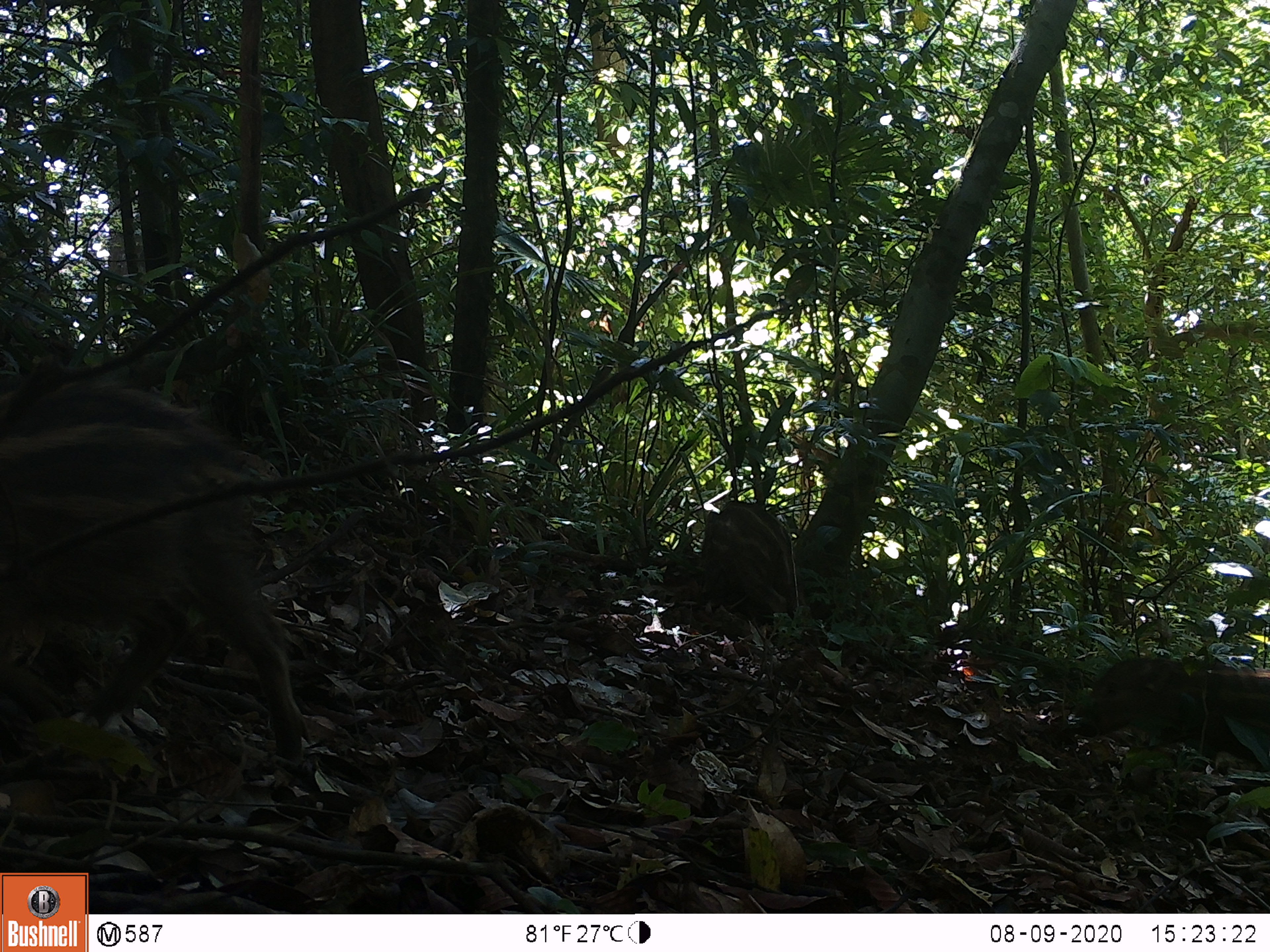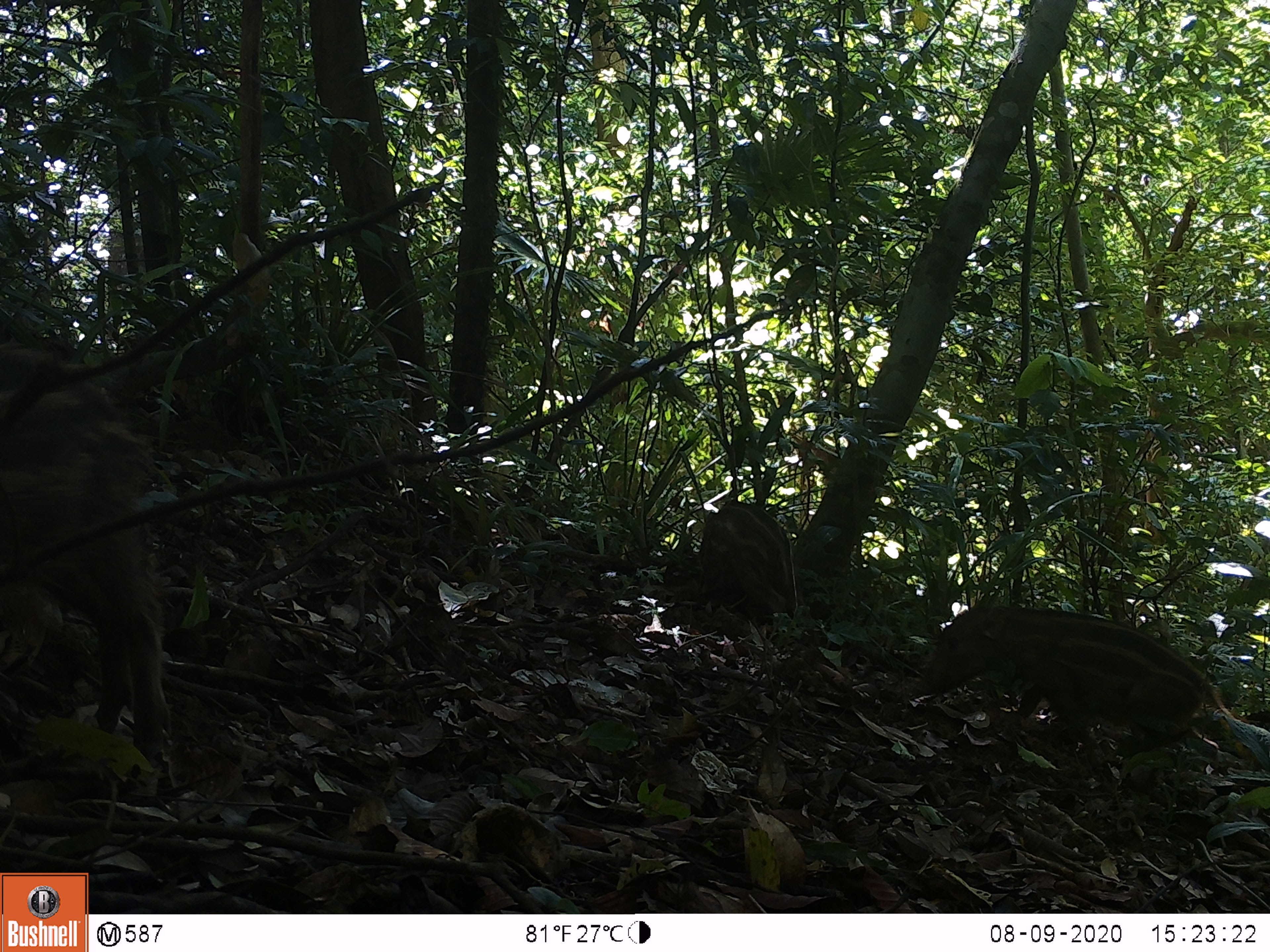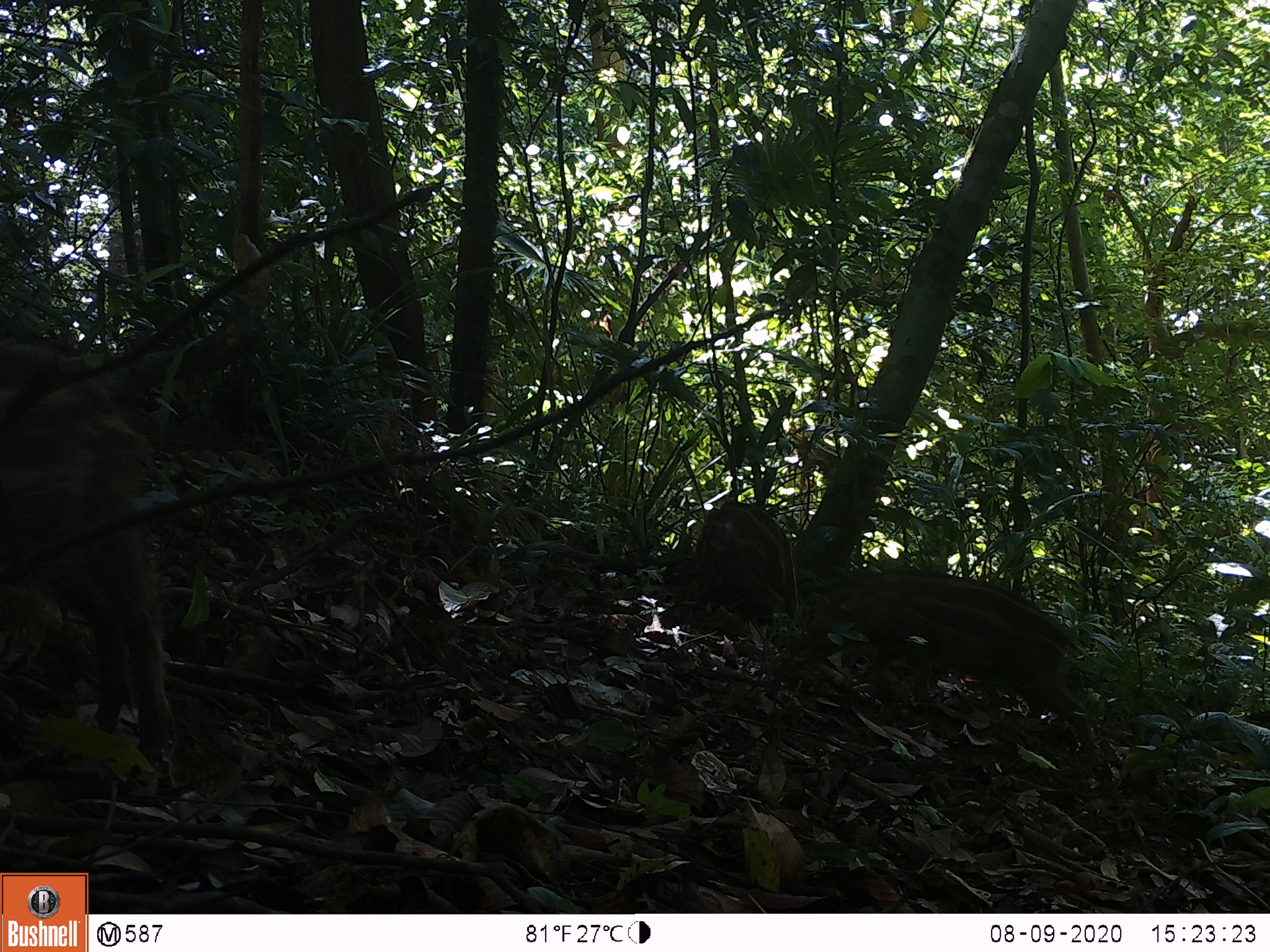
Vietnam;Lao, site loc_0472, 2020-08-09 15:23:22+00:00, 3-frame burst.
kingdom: Animalia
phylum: Chordata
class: Mammalia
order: Artiodactyla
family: Suidae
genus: Sus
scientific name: Sus scrofa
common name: eurasian wild pig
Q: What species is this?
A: Eurasian wild pig (Sus scrofa).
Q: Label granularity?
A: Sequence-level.